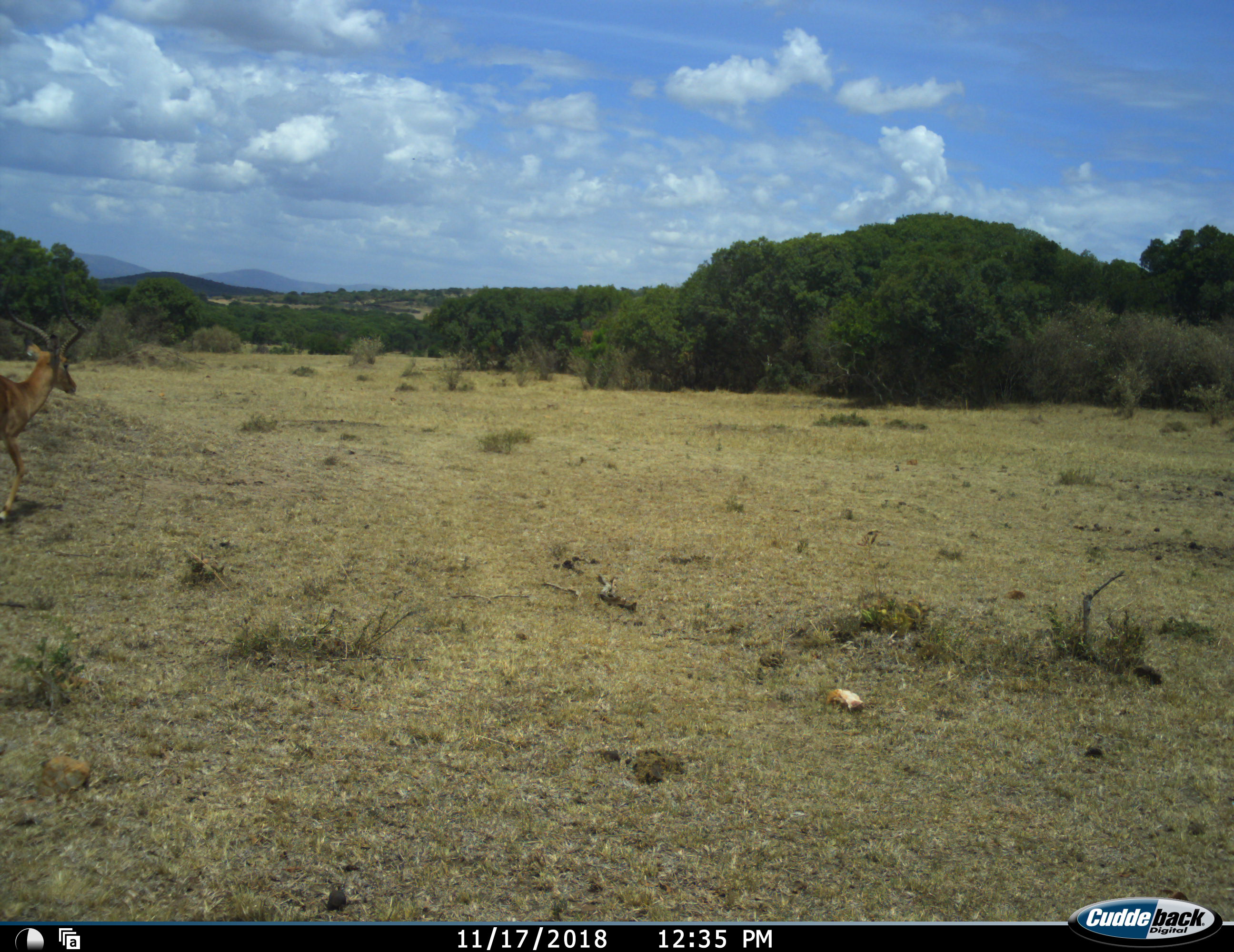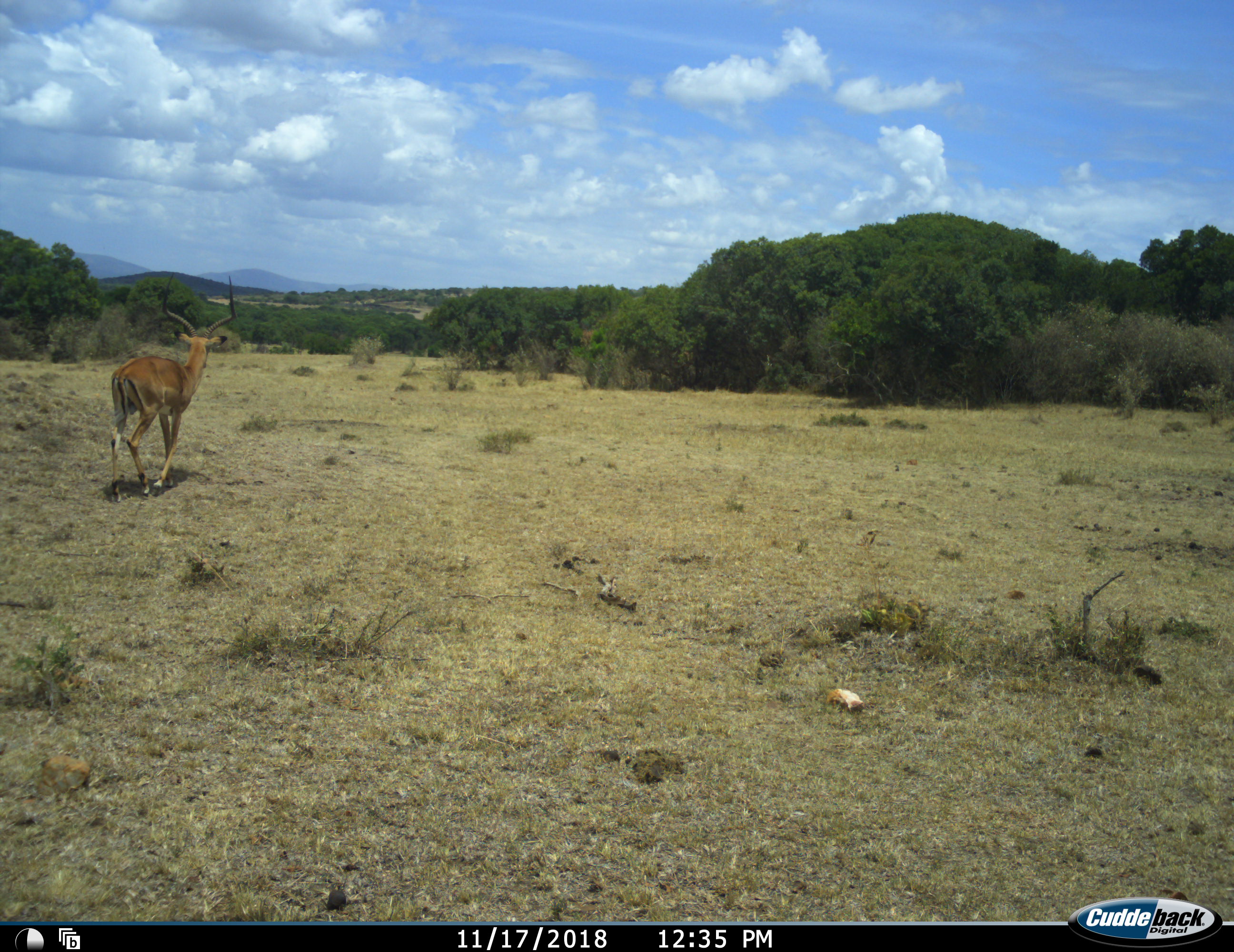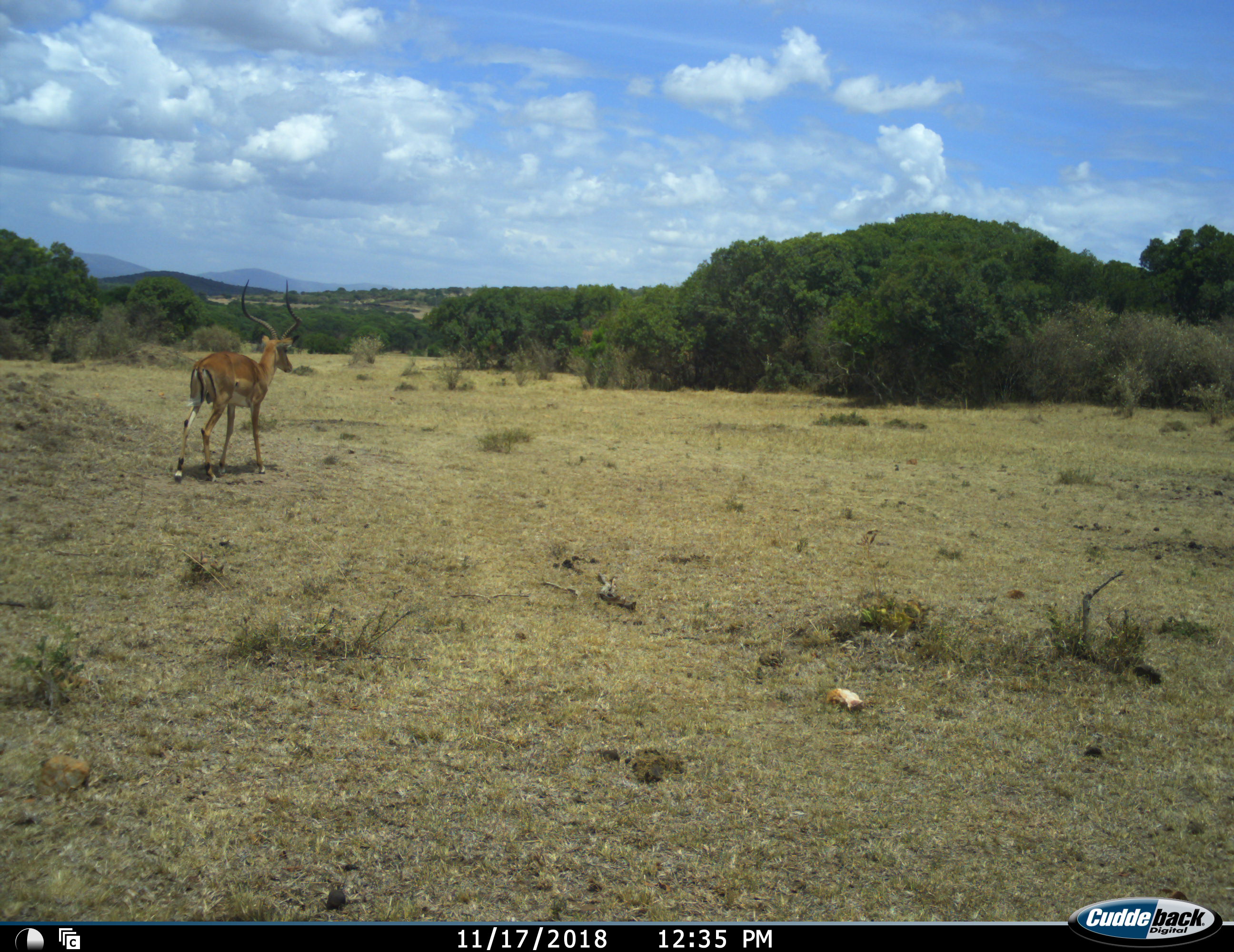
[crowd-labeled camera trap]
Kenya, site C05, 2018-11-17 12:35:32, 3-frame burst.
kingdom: Animalia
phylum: Chordata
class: Mammalia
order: Artiodactyla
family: Bovidae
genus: Aepyceros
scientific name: Aepyceros melampus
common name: impala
Impala (Aepyceros melampus), count 1. Behavior (volunteer vote fractions): standing 0%, resting 0%, moving 100%, interacting 0%. Young present (vote fraction): 0%. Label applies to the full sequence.